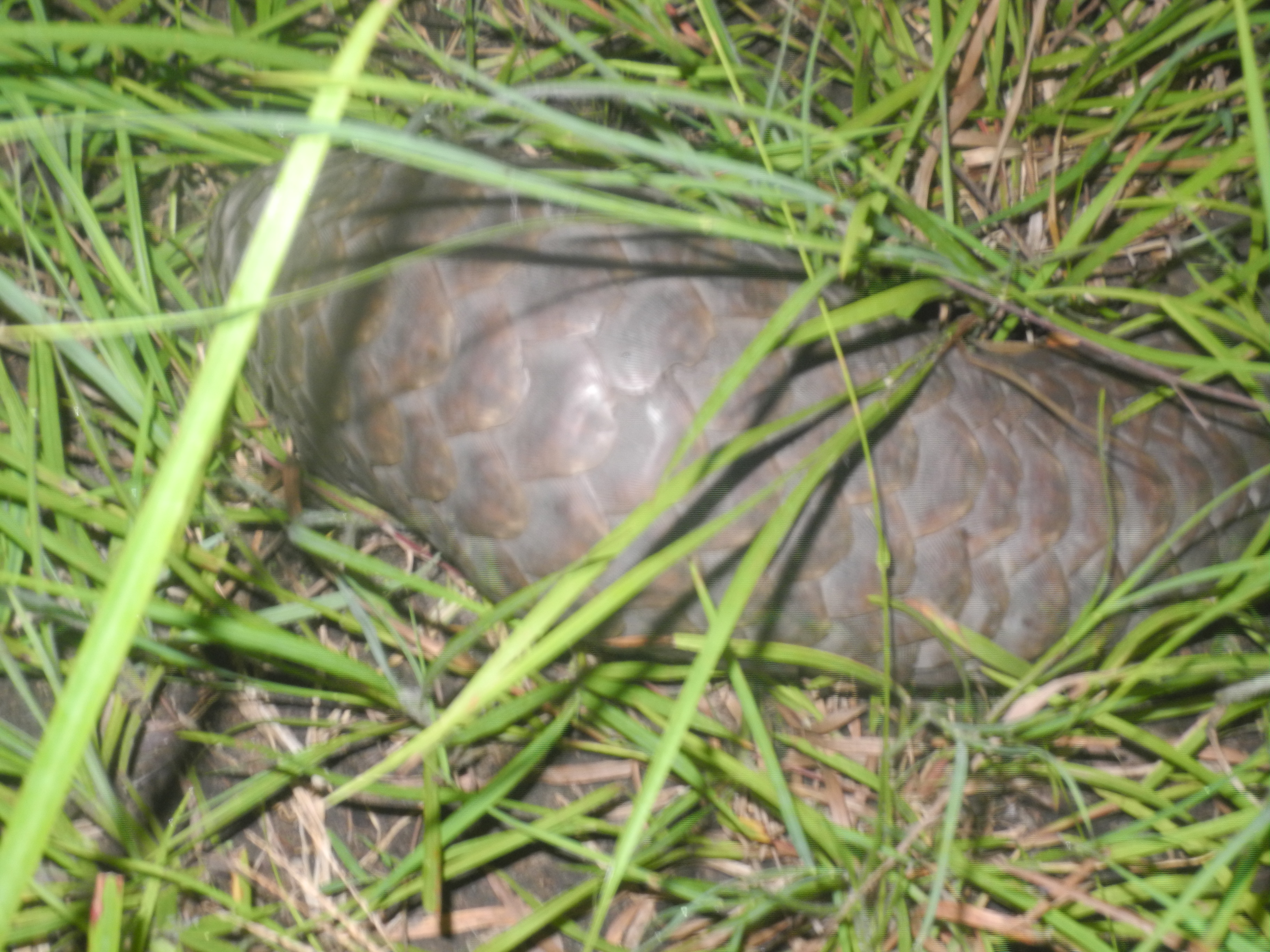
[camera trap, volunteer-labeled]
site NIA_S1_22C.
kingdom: Animalia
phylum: Chordata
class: Reptilia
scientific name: Reptilia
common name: reptile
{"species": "reptile (Reptilia)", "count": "1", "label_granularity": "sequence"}